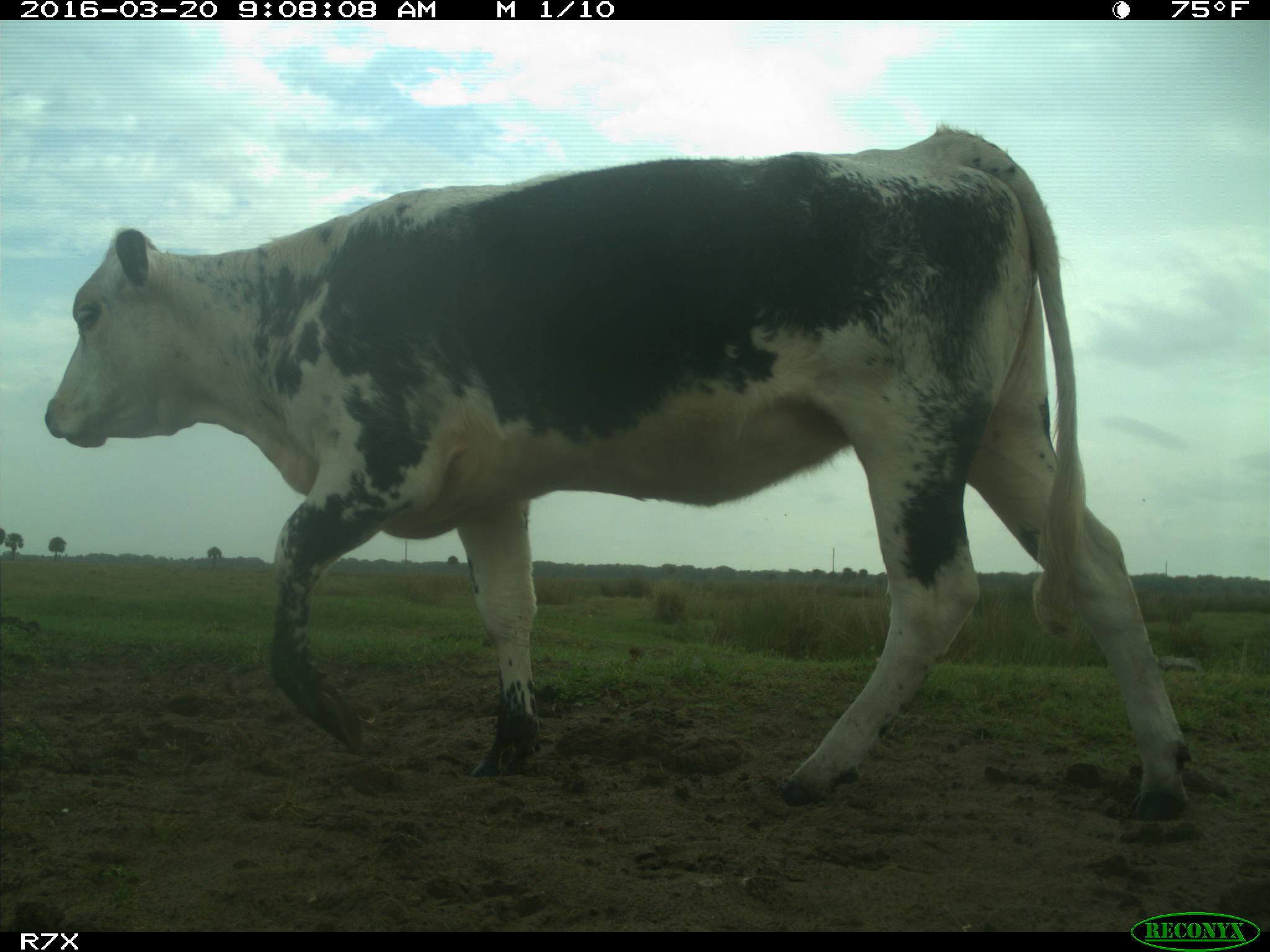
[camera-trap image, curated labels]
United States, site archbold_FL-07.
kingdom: Animalia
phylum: Chordata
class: Mammalia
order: Artiodactyla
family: Bovidae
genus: Bos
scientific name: Bos taurus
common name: domestic cow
Bos taurus (domestic cow).